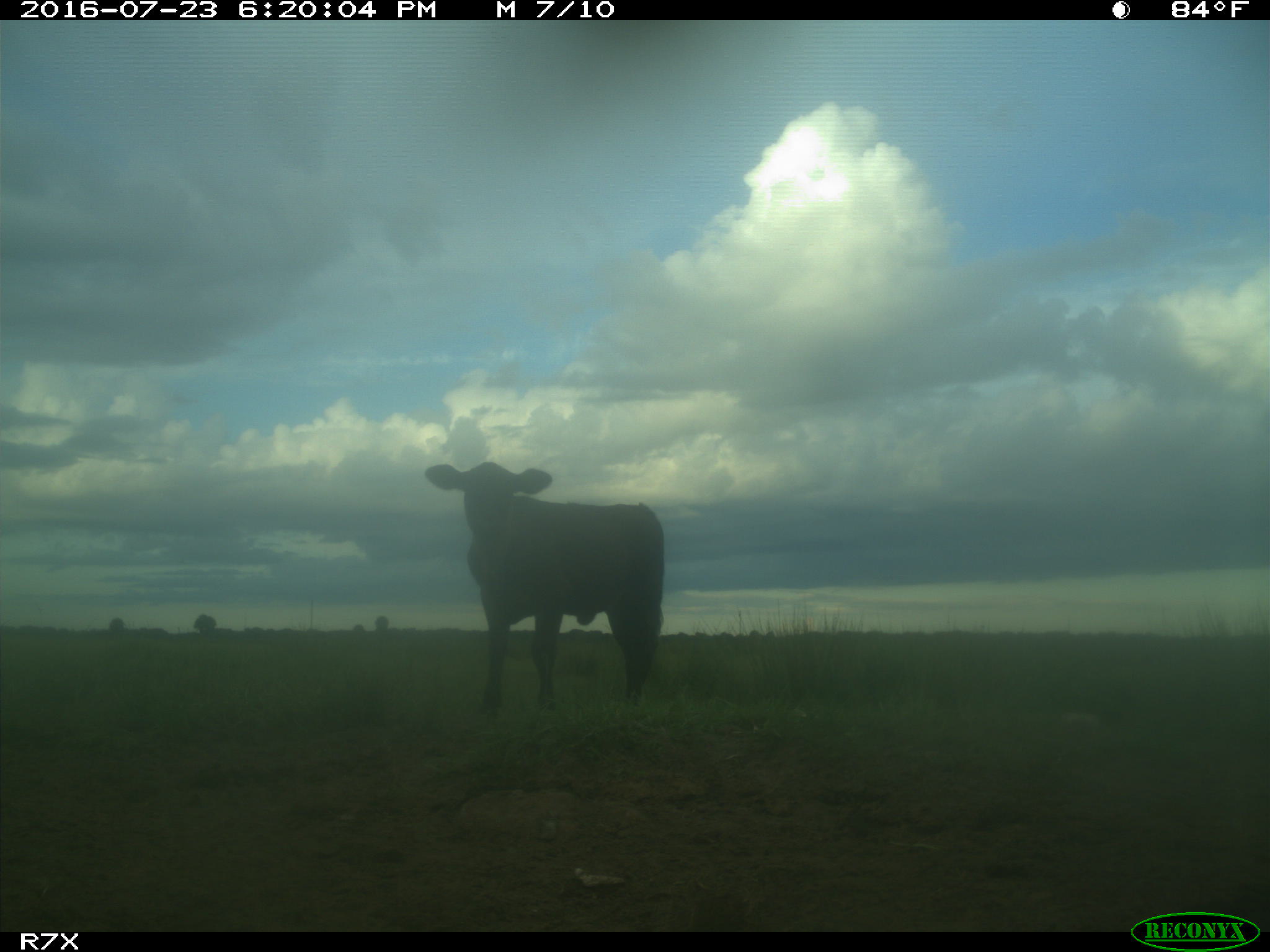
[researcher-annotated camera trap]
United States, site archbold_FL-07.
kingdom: Animalia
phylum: Chordata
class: Mammalia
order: Artiodactyla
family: Bovidae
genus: Bos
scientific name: Bos taurus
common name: domestic cow